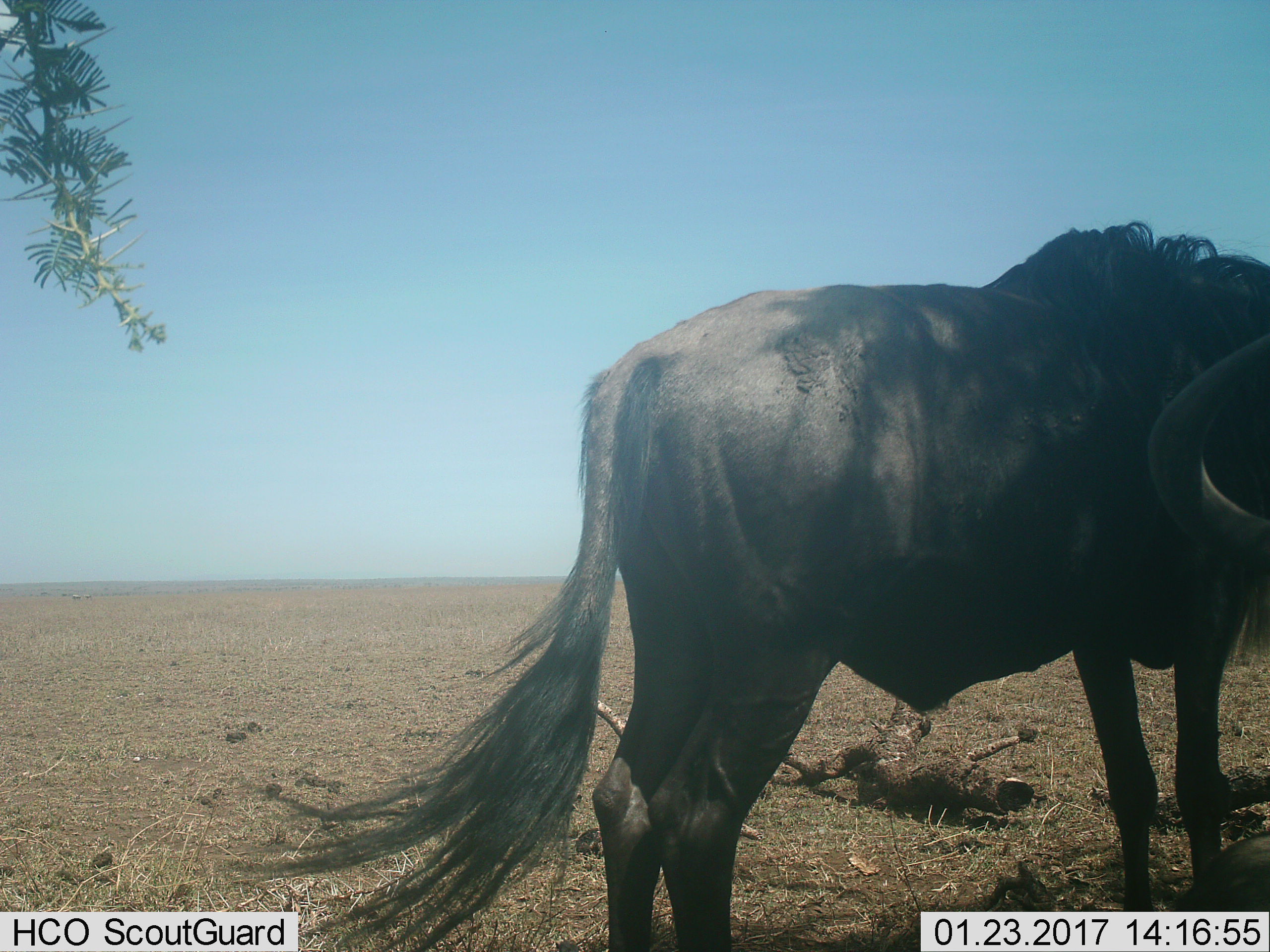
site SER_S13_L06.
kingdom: Animalia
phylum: Chordata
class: Mammalia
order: Artiodactyla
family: Bovidae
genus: Connochaetes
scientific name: Connochaetes taurinus taurinus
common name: blue wildebeest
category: wildebeestblue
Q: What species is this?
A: Wildebeestblue (blue wildebeest) (Connochaetes taurinus taurinus).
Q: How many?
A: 1.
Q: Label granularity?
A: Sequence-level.